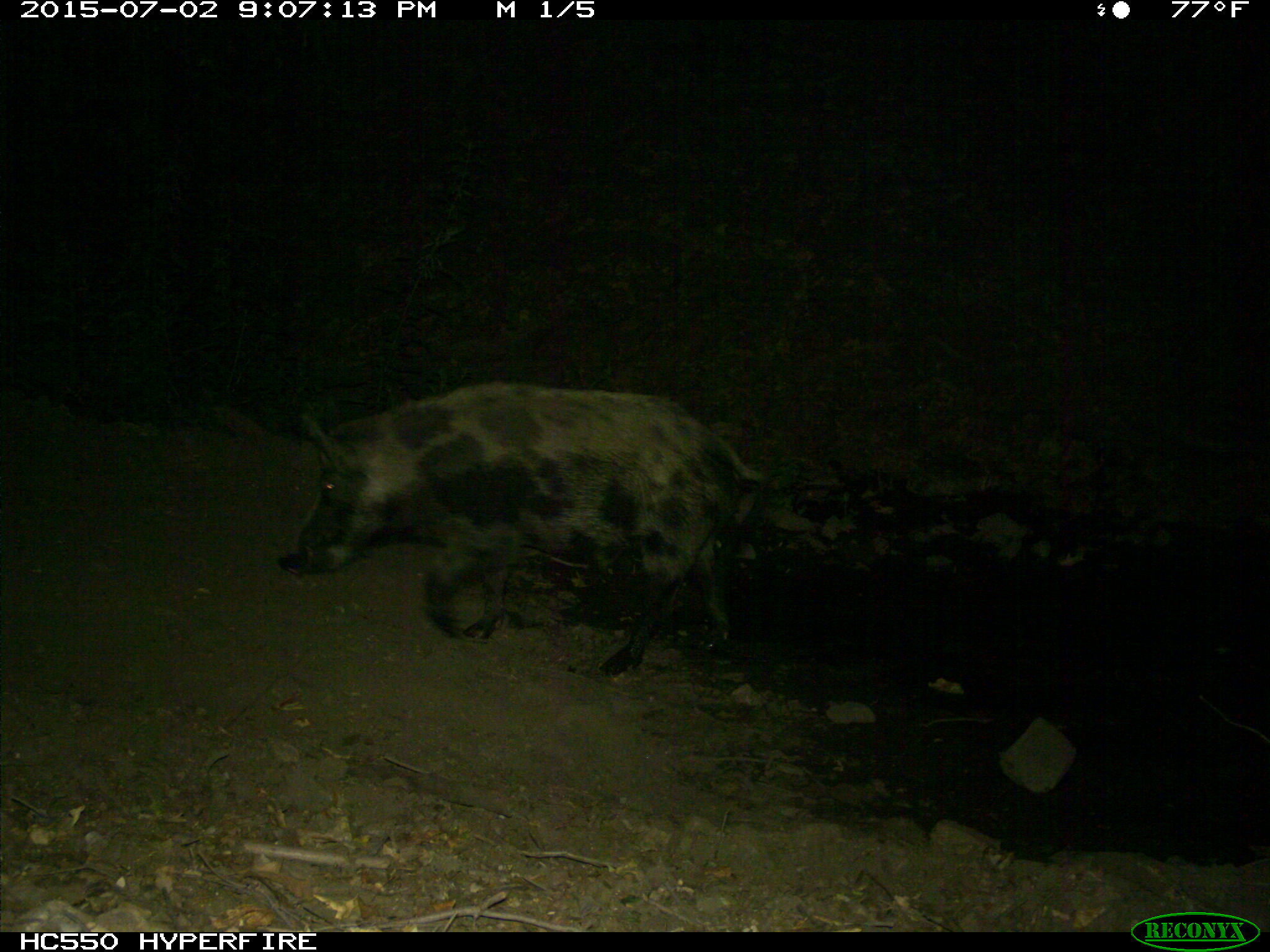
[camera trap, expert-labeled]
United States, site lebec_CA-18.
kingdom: Animalia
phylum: Chordata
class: Mammalia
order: Artiodactyla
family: Suidae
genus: Sus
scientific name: Sus scrofa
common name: wild boar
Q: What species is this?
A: Sus scrofa (wild boar).